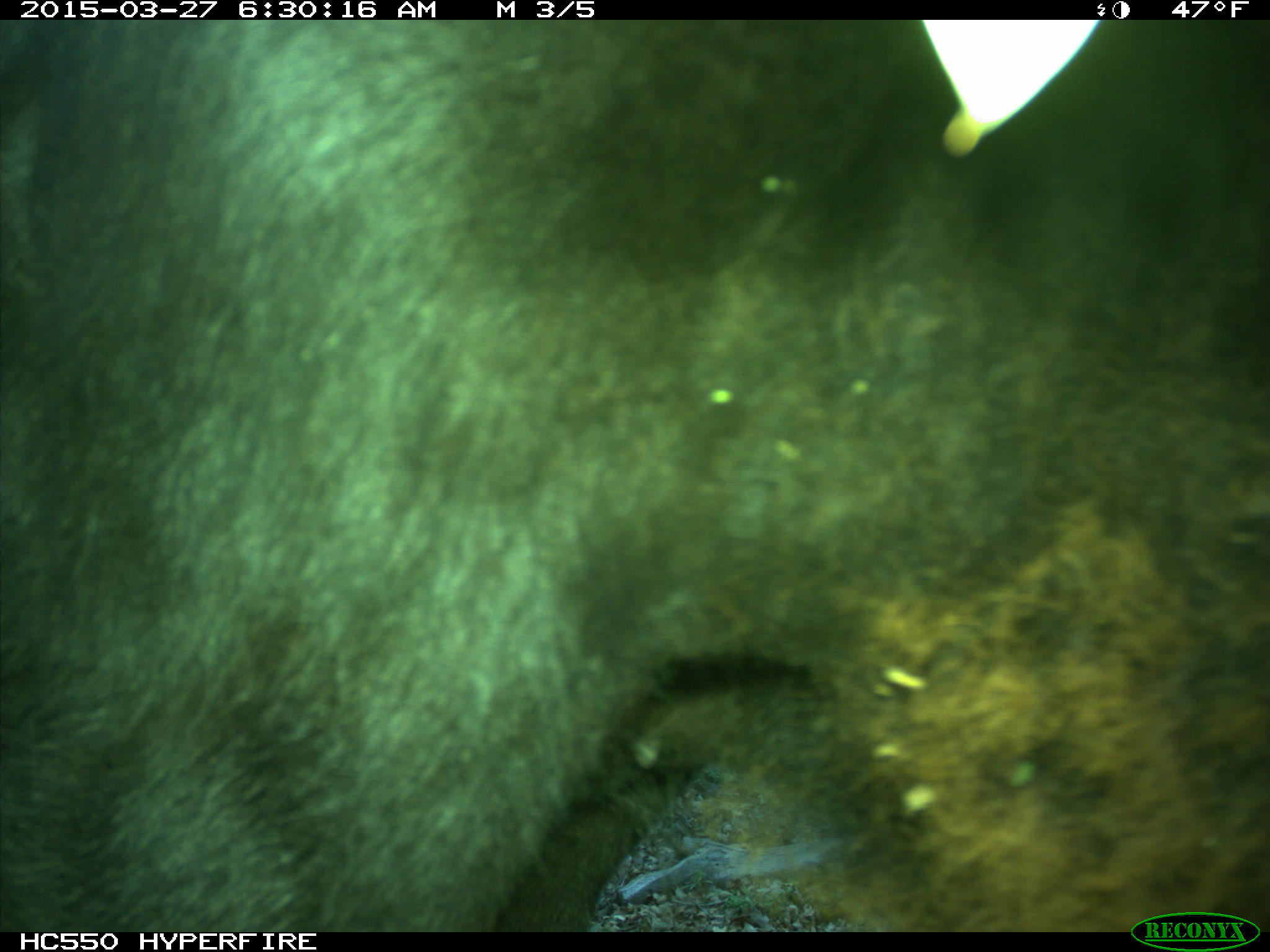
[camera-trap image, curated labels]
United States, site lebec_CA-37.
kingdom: Animalia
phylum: Chordata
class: Mammalia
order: Artiodactyla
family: Bovidae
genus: Bos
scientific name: Bos taurus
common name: domestic cow